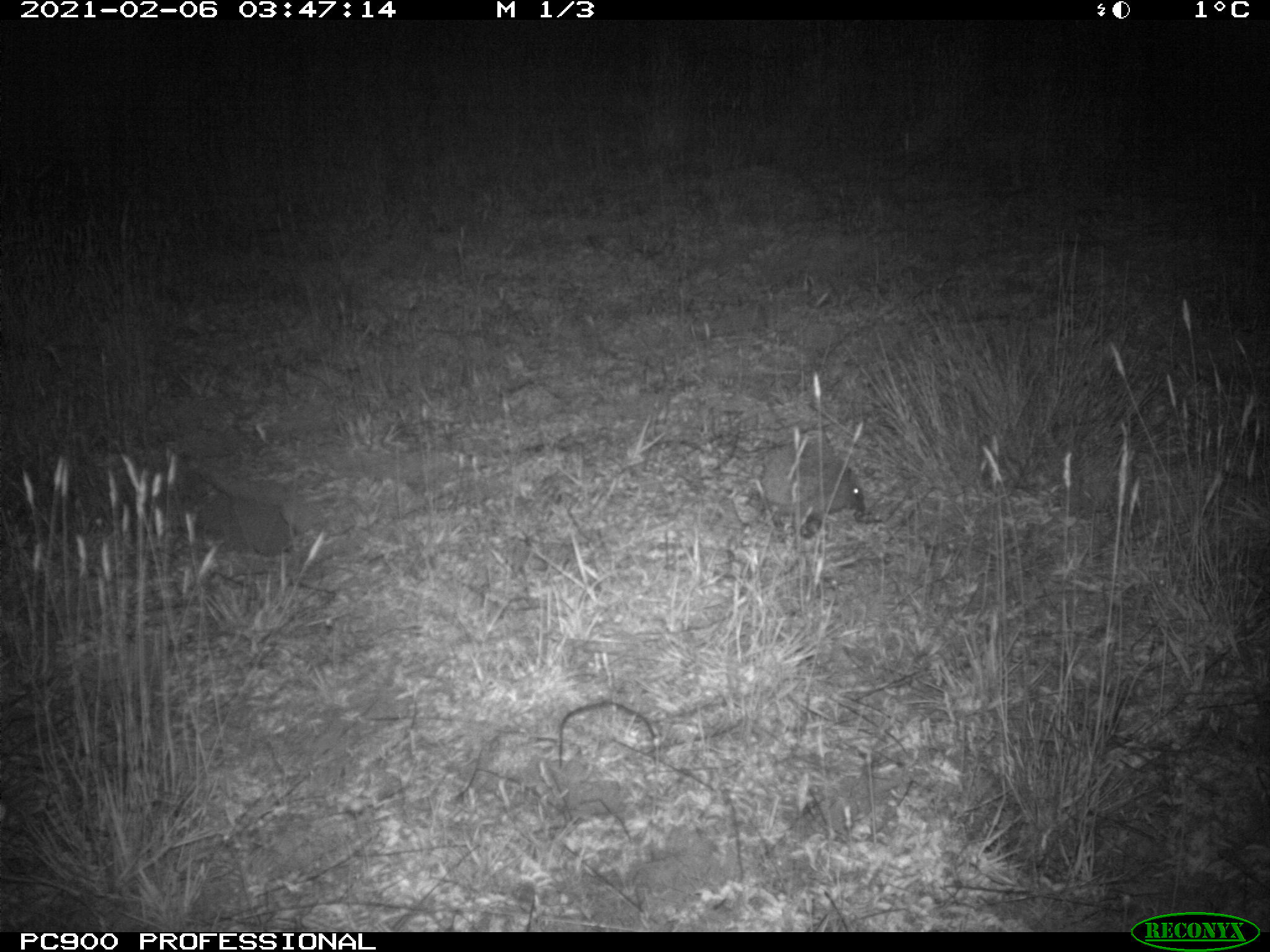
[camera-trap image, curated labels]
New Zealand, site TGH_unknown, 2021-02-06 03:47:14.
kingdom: Animalia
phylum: Chordata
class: Mammalia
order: Eulipotyphla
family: Erinaceidae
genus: Erinaceus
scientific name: Erinaceus europaeus europaeus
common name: european hedgehog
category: hedgehog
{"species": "hedgehog (european hedgehog) (Erinaceus europaeus europaeus)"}